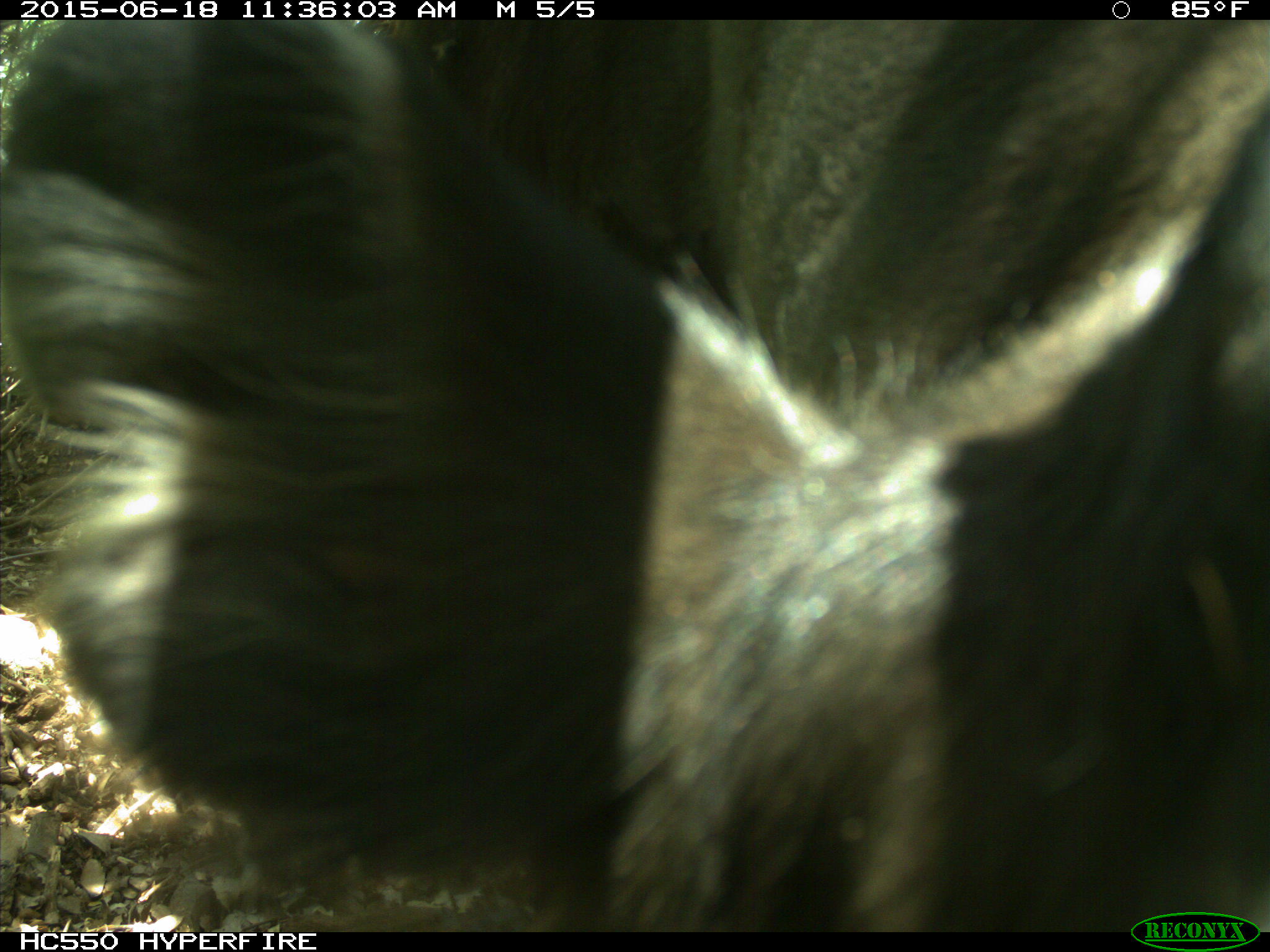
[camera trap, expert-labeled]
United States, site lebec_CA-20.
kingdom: Animalia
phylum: Chordata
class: Mammalia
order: Artiodactyla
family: Bovidae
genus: Bos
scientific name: Bos taurus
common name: domestic cow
Bos taurus (domestic cow).